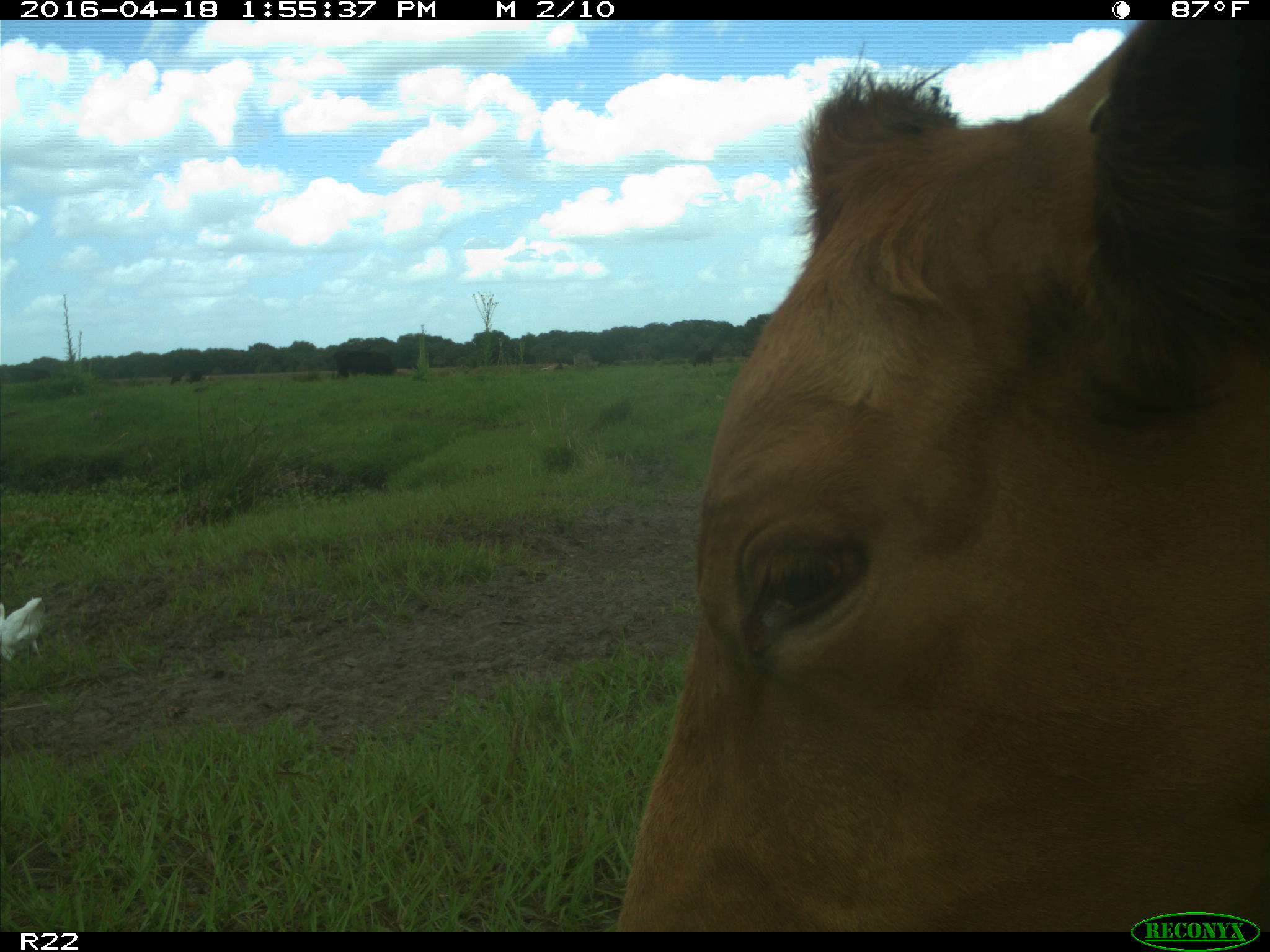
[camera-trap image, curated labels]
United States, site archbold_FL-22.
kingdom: Animalia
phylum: Chordata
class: Mammalia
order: Artiodactyla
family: Bovidae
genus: Bos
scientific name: Bos taurus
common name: domestic cow